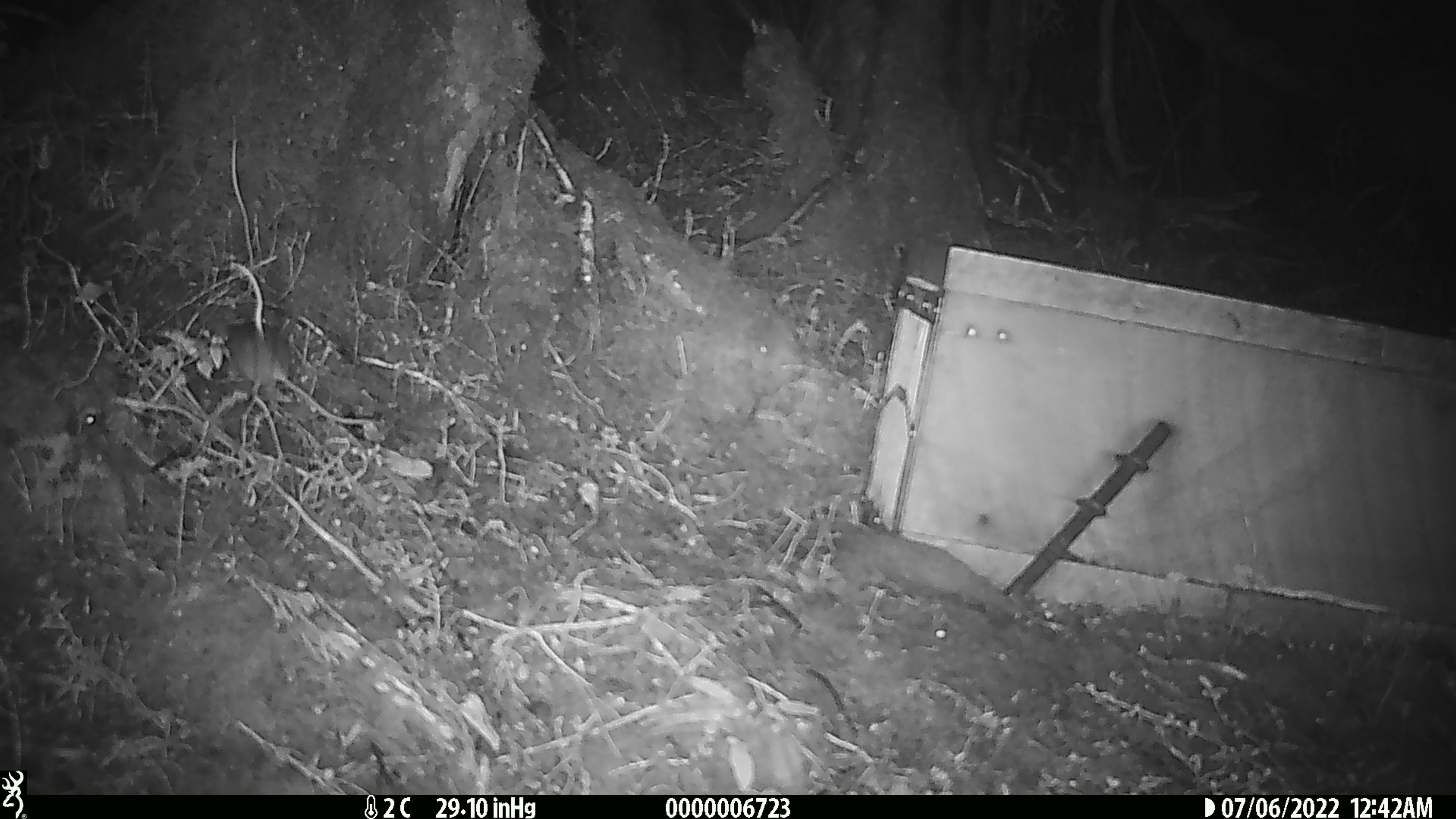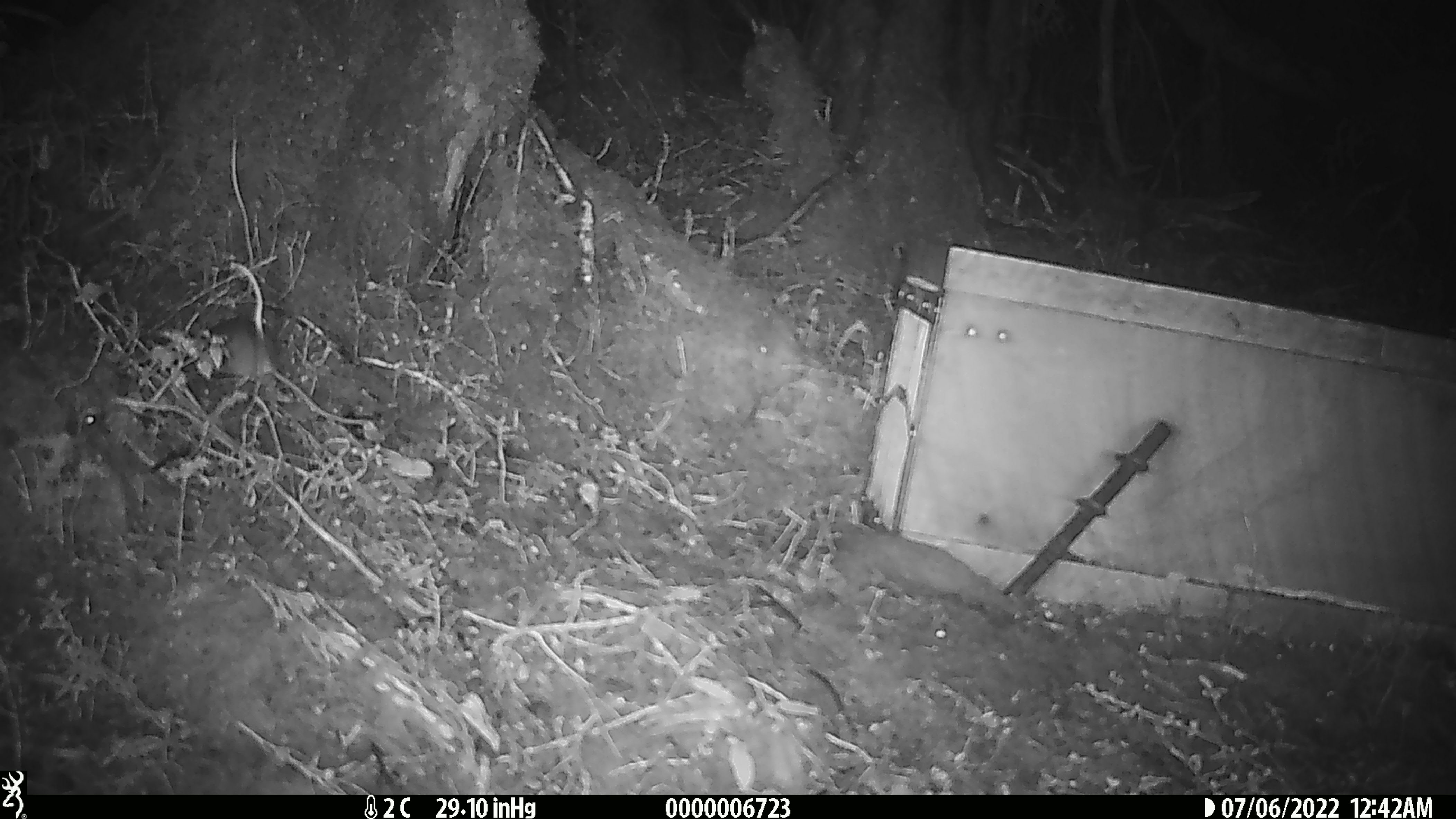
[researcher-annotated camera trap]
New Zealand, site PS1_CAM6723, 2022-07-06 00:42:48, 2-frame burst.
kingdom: Animalia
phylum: Chordata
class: Mammalia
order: Rodentia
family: Muridae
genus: Mus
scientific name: Mus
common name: mouse